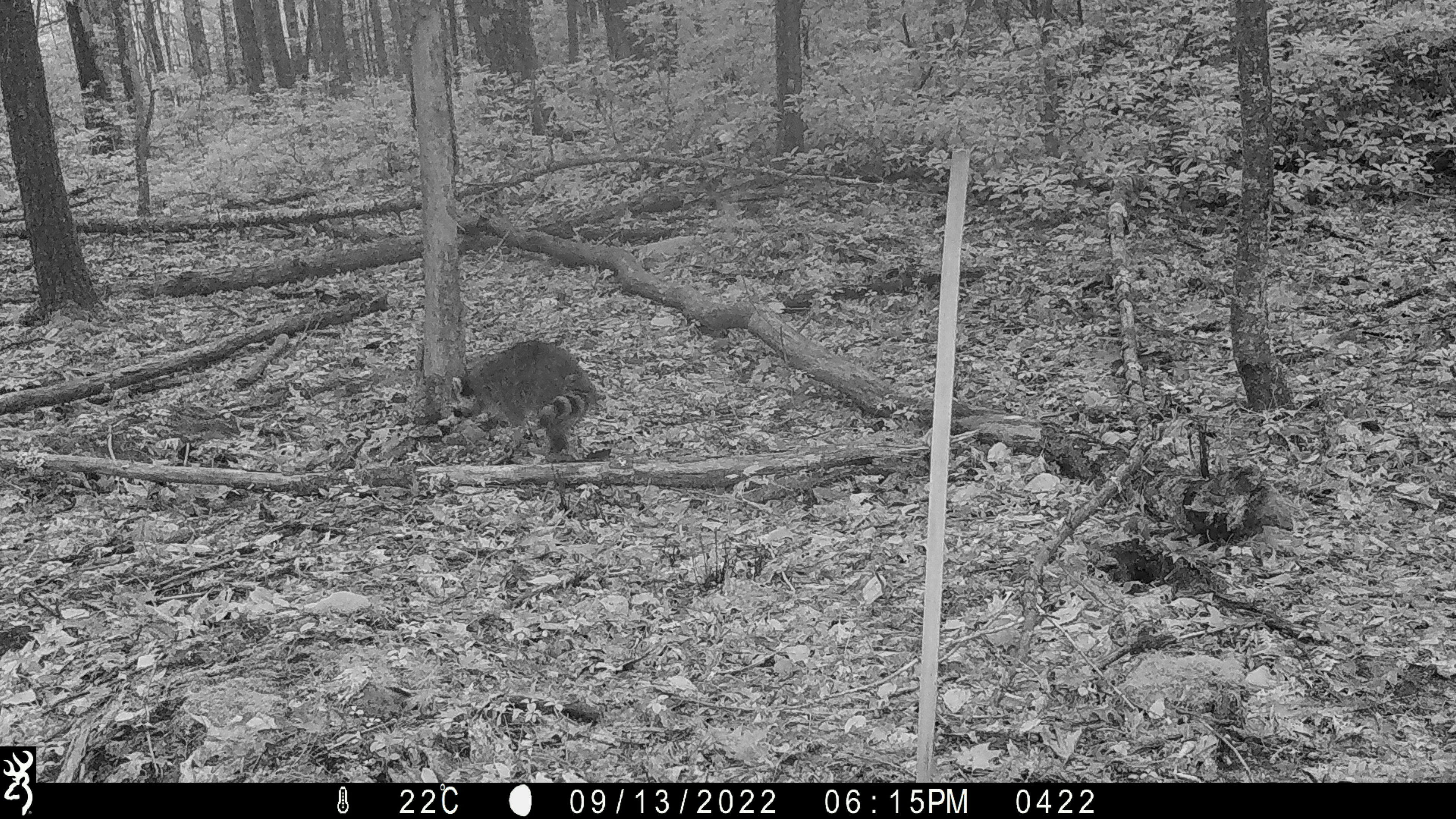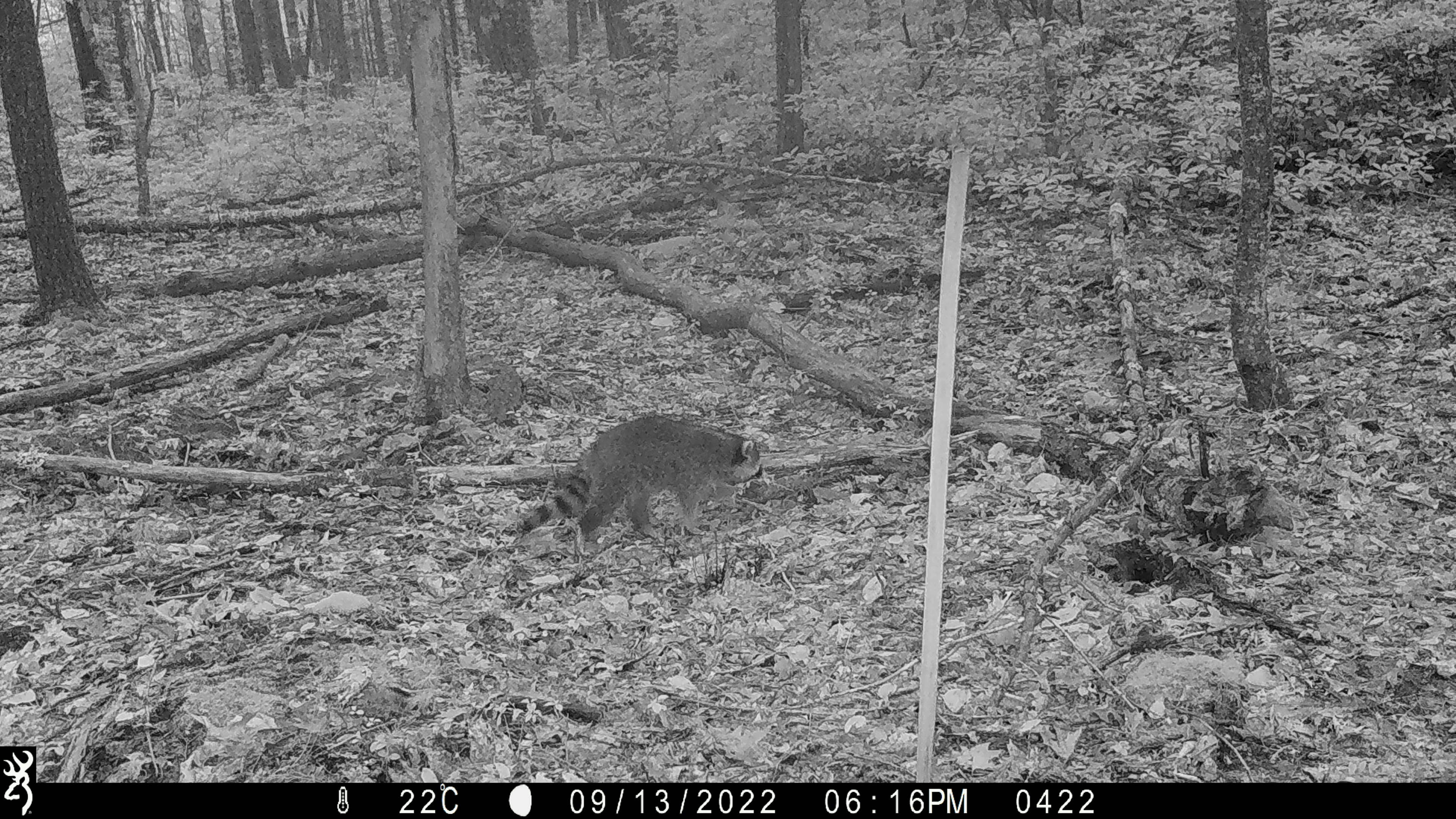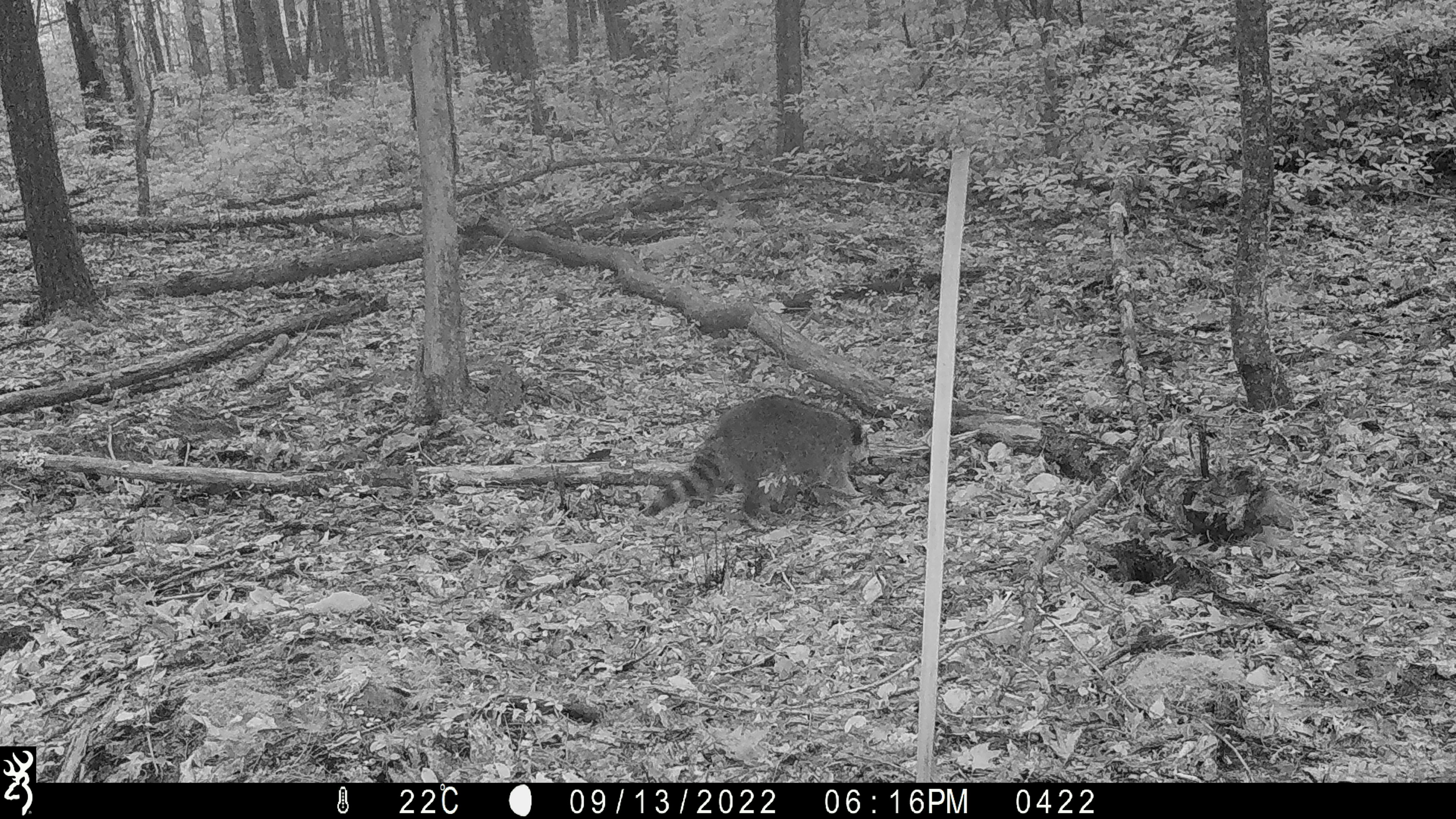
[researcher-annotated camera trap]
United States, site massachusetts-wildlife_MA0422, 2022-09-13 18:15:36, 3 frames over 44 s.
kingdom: Animalia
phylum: Chordata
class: Mammalia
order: Carnivora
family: Procyonidae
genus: Procyon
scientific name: Procyon lotor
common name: raccoon